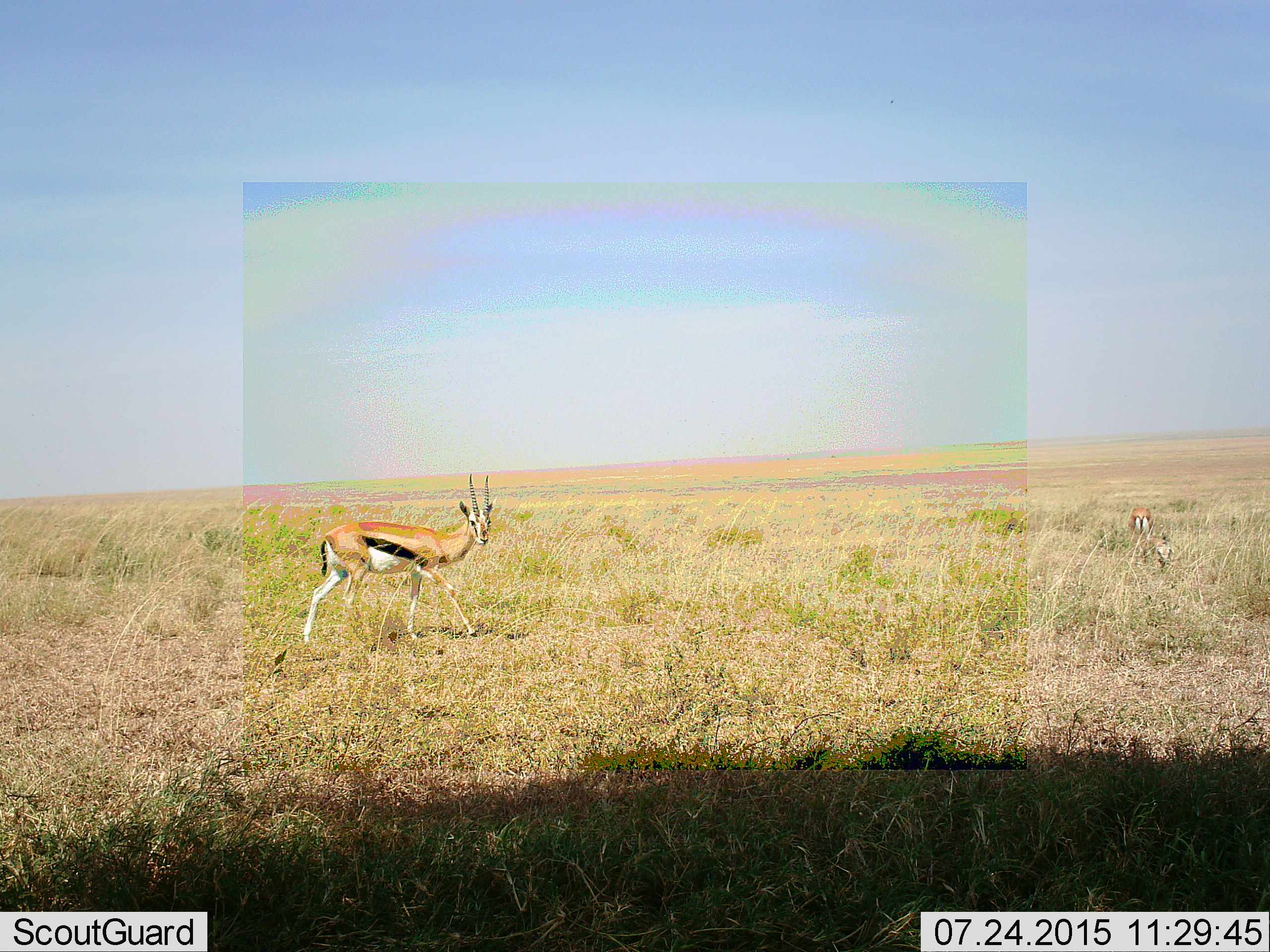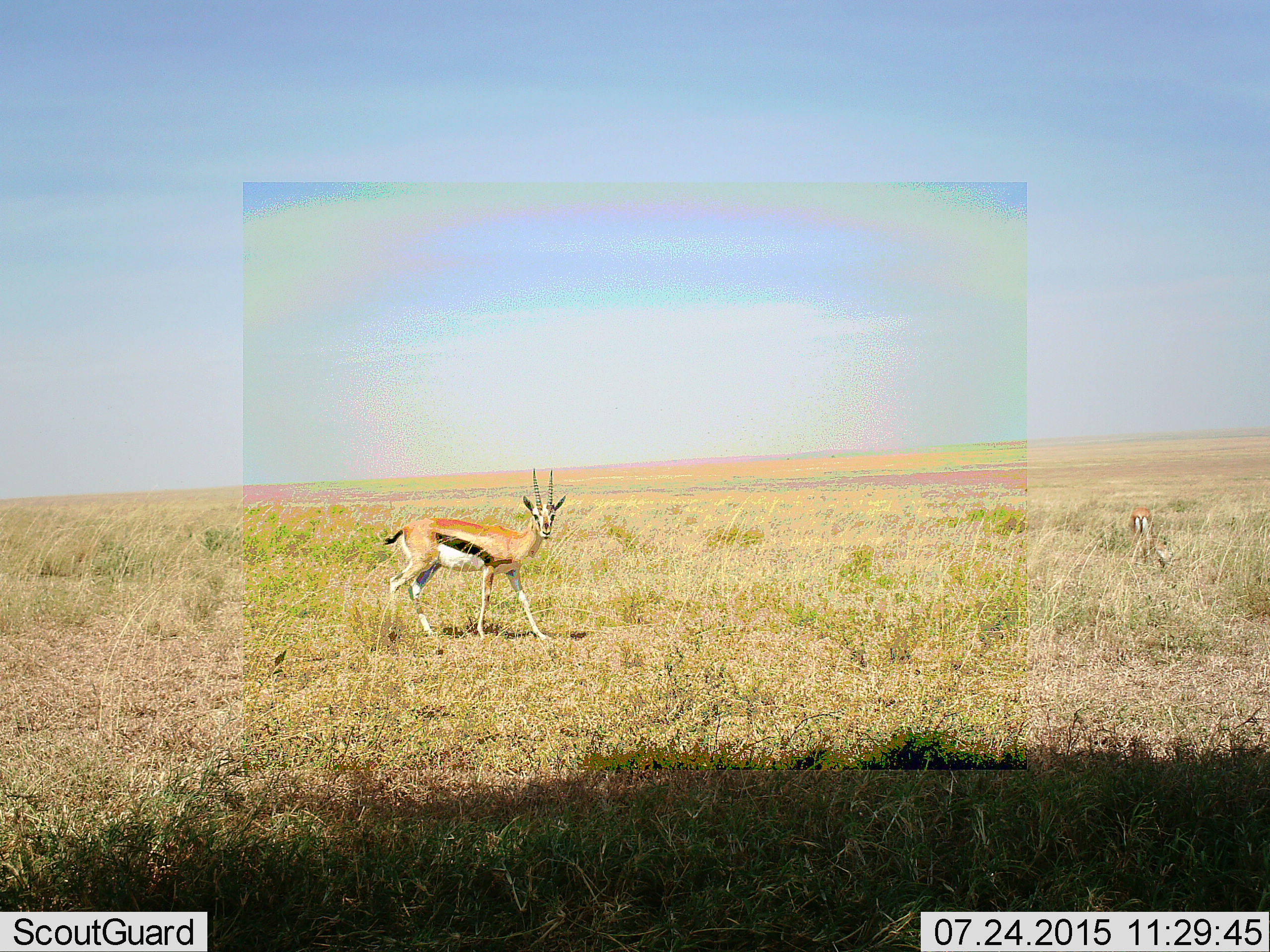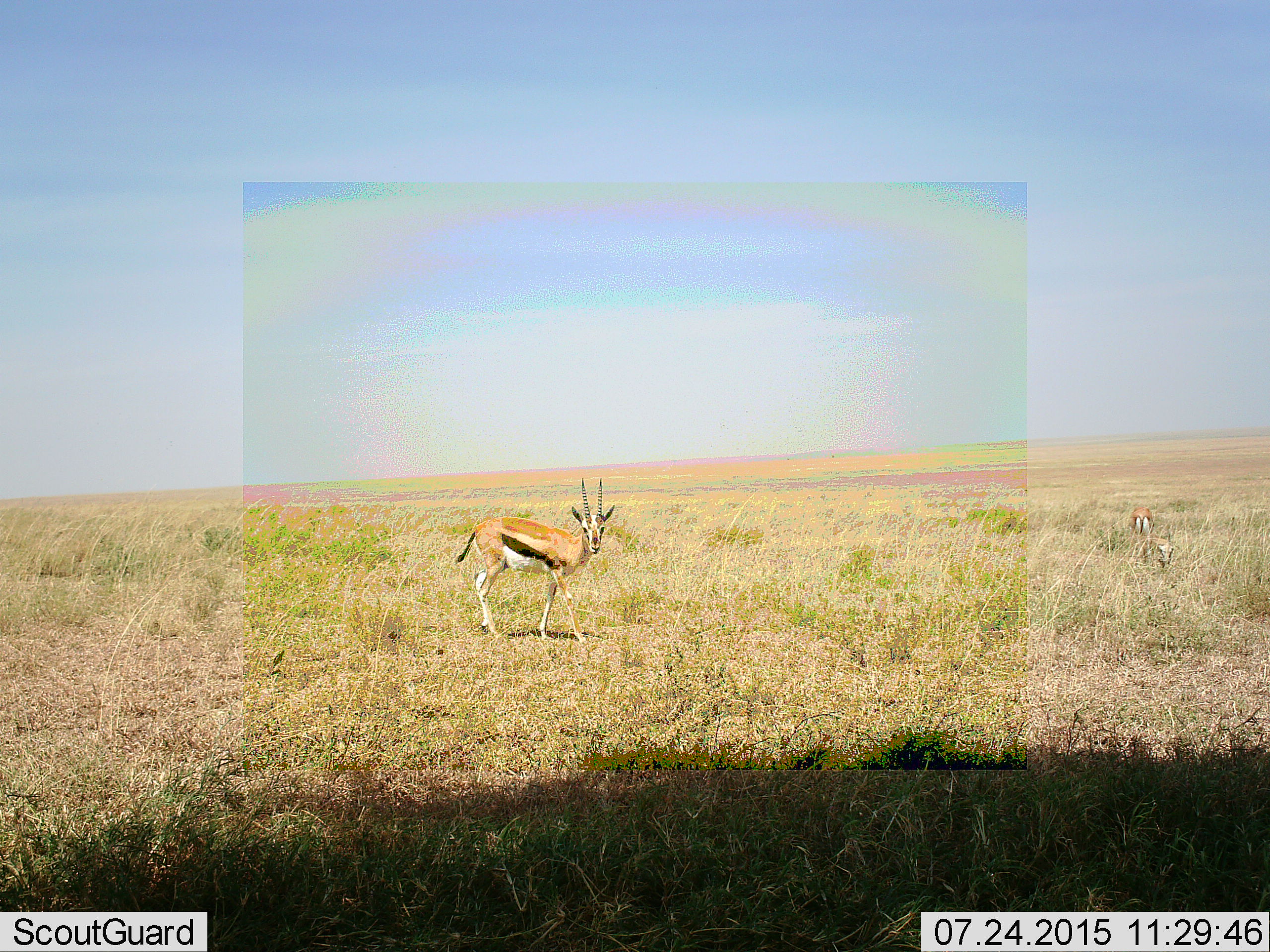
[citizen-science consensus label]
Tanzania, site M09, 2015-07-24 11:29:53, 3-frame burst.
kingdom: Animalia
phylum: Chordata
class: Mammalia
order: Artiodactyla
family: Bovidae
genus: Eudorcas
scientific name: Eudorcas thomsonii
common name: thomson's gazelle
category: gazellethomsons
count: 2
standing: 30%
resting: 30%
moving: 70%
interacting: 0%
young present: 10%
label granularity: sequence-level